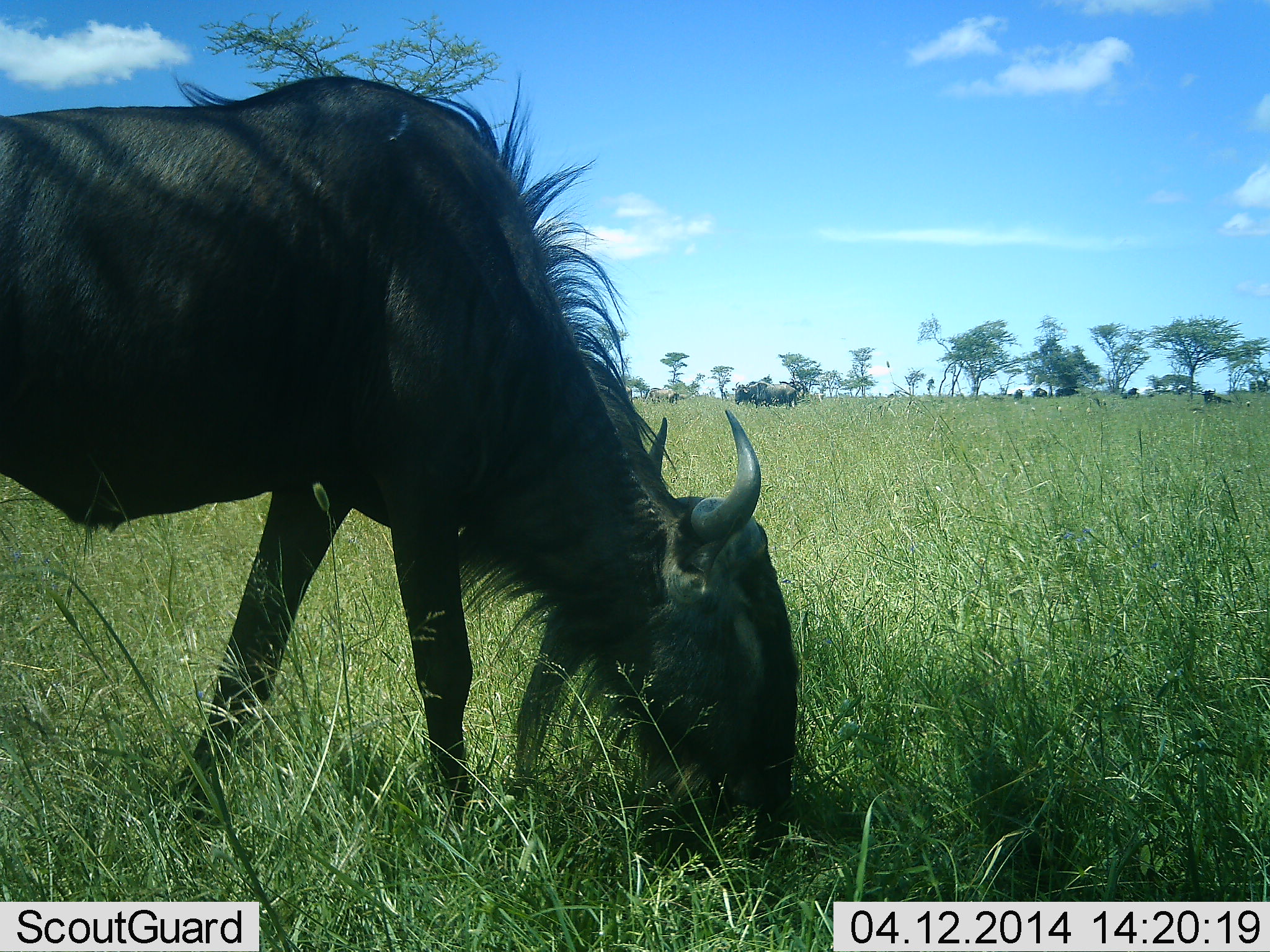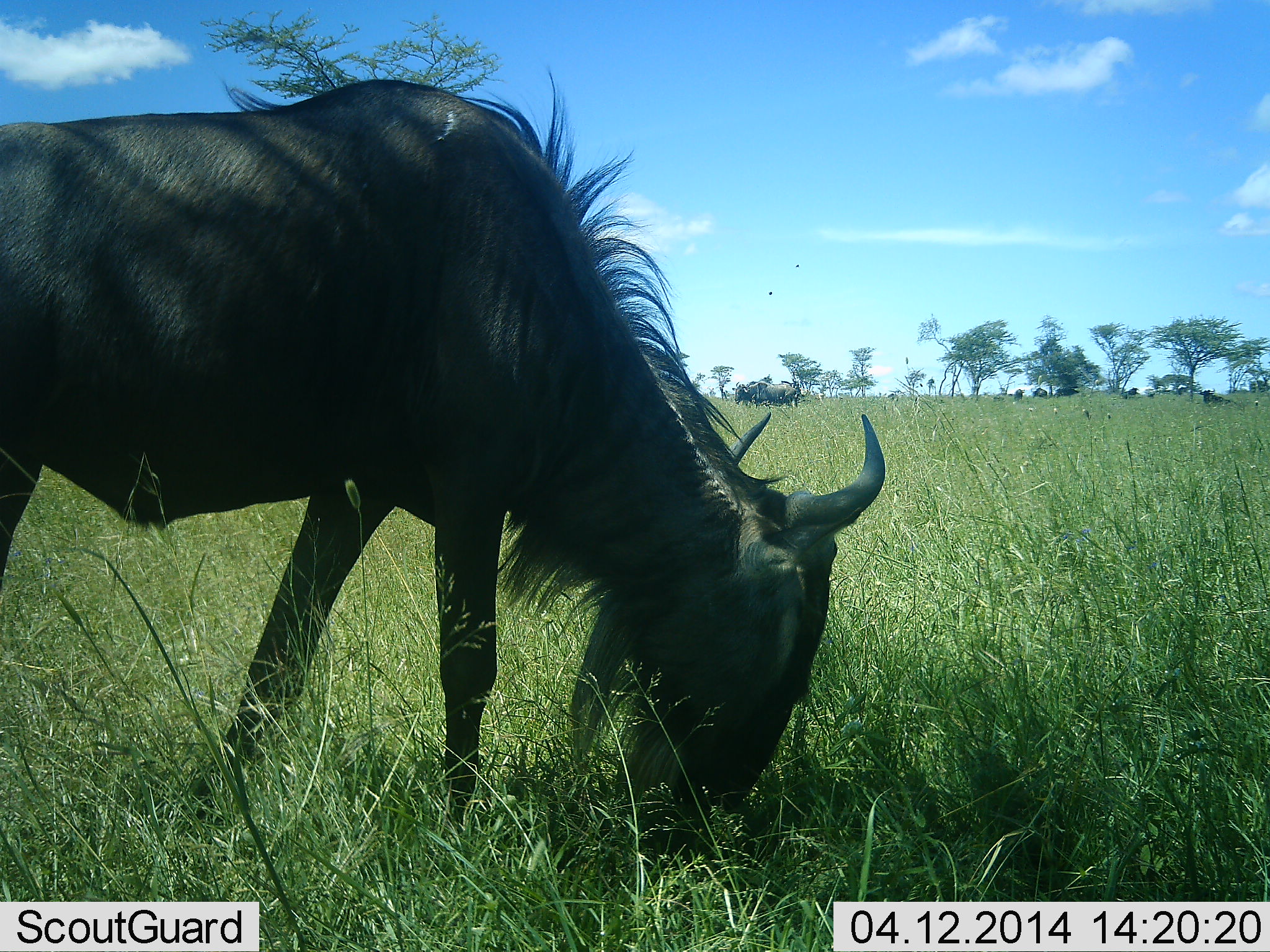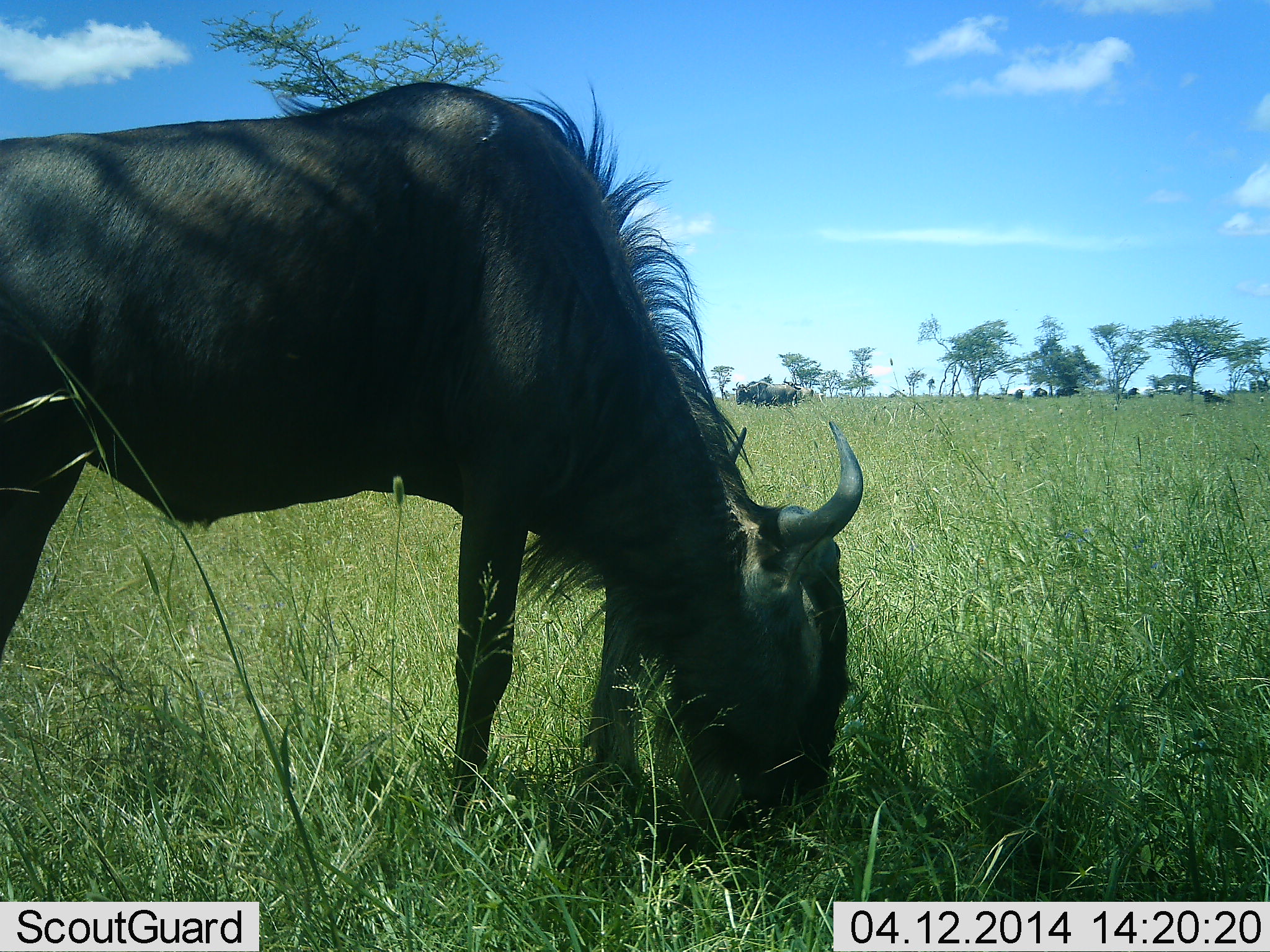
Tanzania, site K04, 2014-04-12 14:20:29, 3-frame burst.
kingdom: Animalia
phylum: Chordata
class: Mammalia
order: Artiodactyla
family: Bovidae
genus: Connochaetes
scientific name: Connochaetes taurinus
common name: blue wildebeest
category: wildebeest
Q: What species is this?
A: Wildebeest (blue wildebeest) (Connochaetes taurinus).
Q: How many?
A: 1.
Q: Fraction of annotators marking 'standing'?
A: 55%.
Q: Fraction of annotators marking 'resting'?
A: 9%.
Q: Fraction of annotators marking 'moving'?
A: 9%.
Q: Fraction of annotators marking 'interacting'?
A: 18%.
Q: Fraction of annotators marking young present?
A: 0%.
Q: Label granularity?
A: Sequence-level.